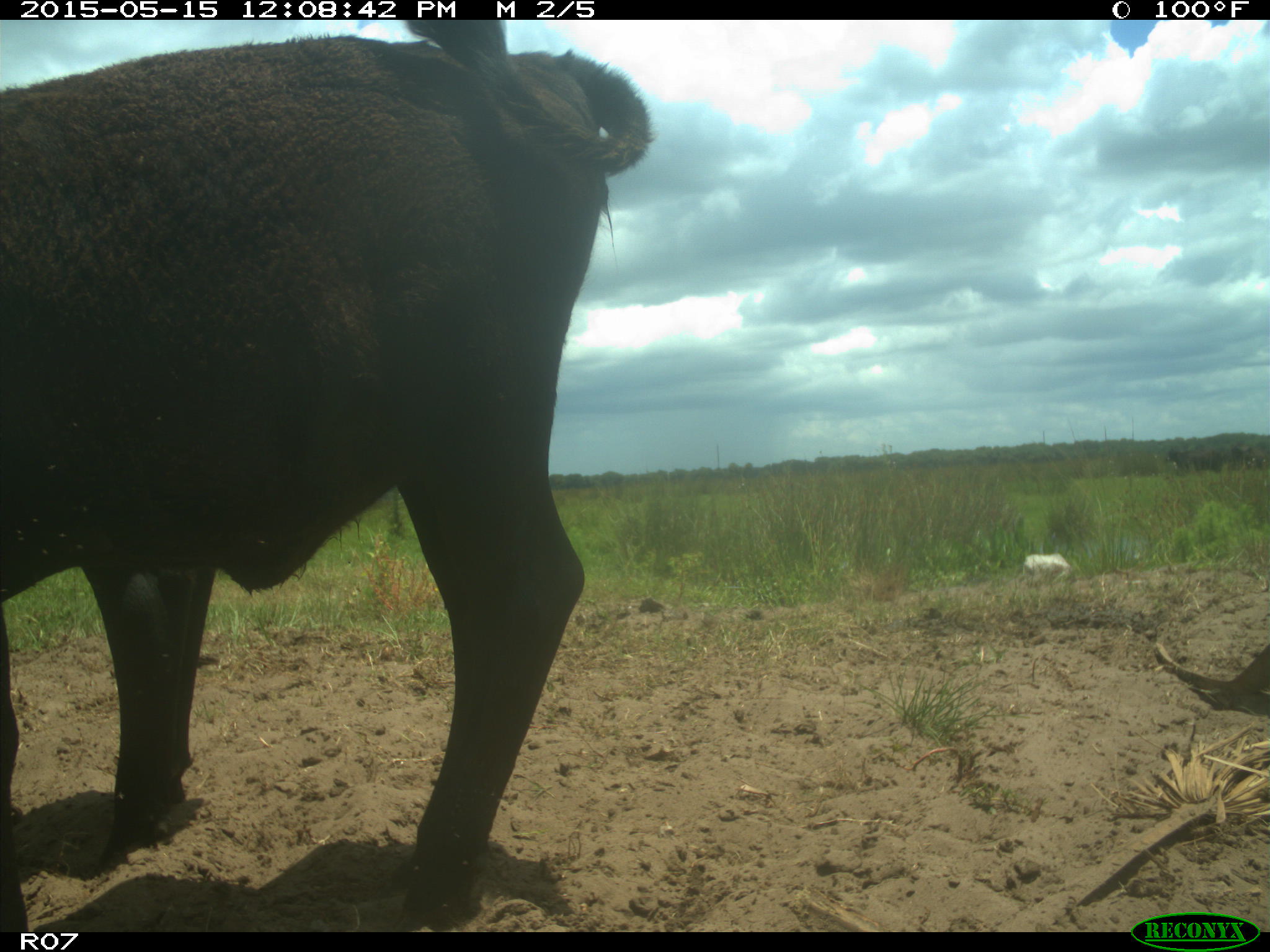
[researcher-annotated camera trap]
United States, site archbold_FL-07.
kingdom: Animalia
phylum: Chordata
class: Mammalia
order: Artiodactyla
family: Bovidae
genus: Bos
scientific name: Bos taurus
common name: domestic cow